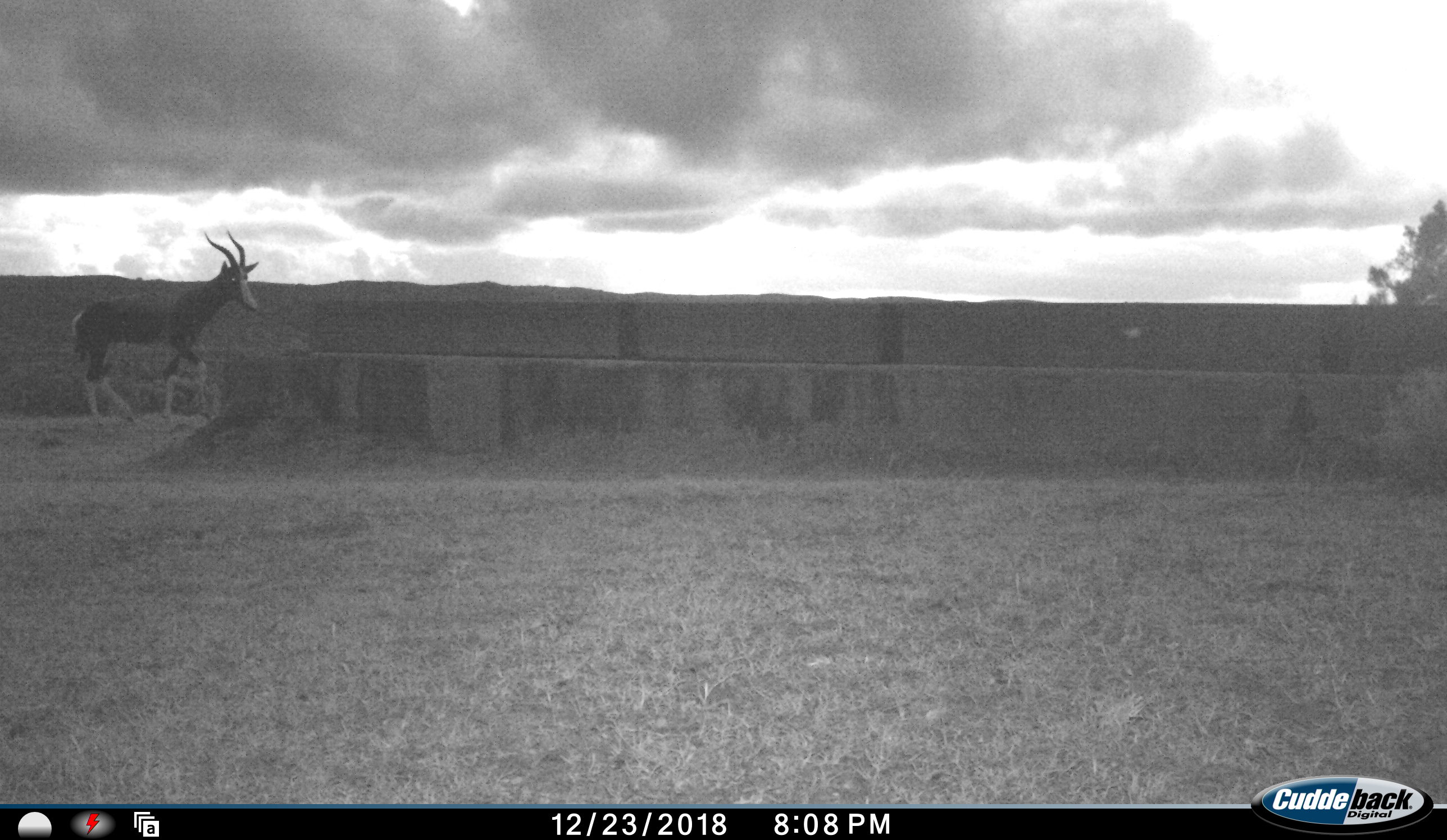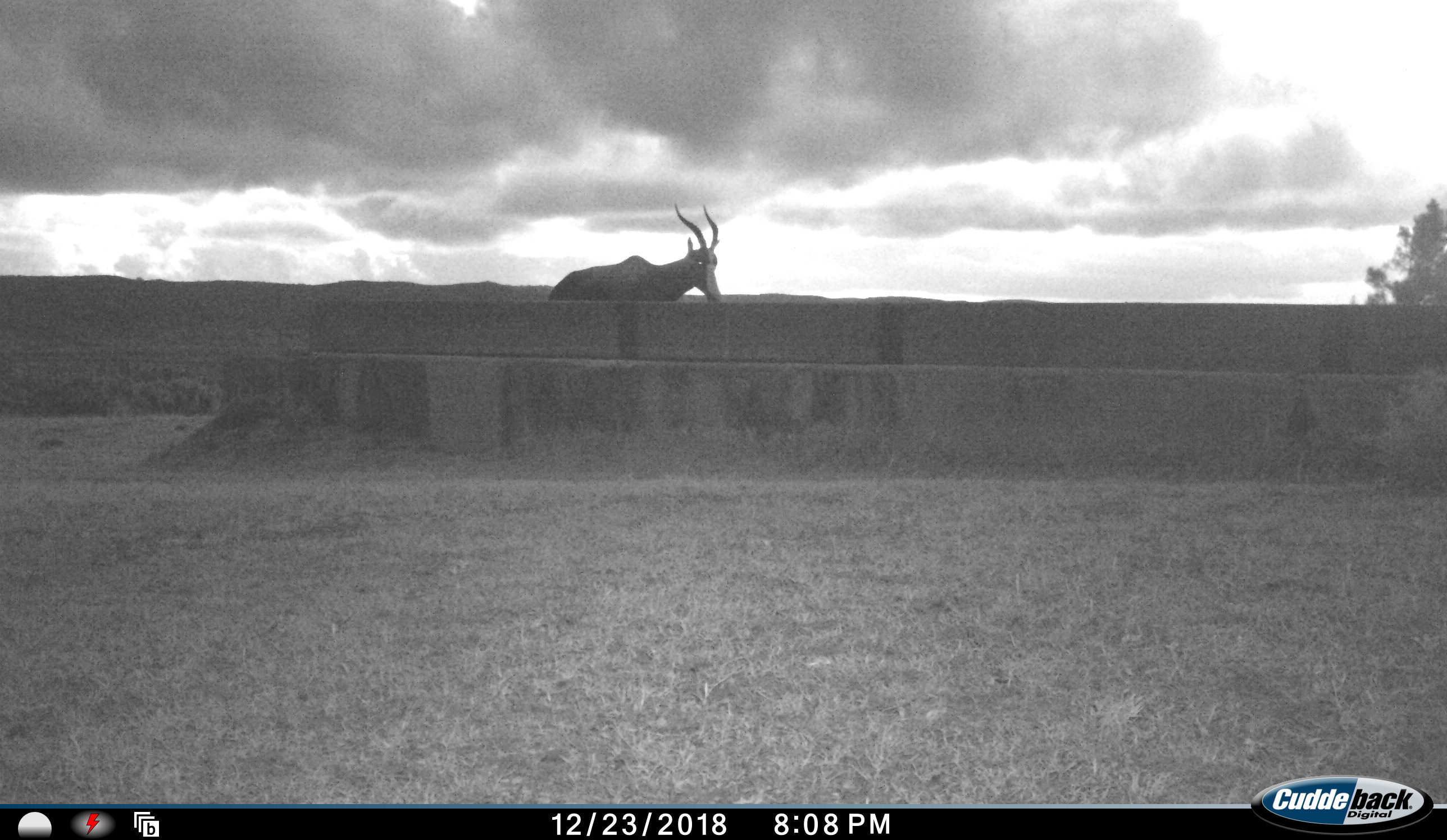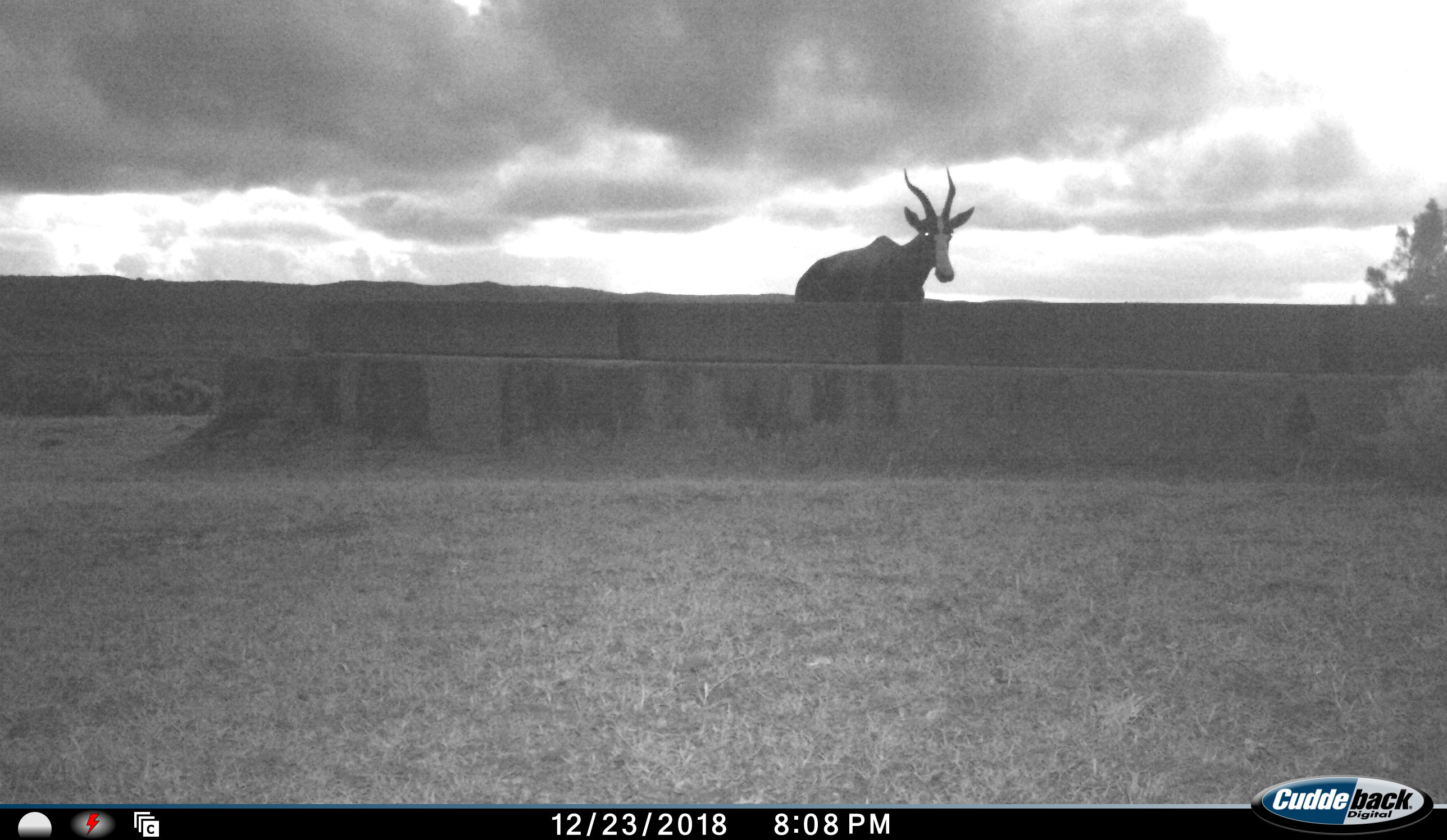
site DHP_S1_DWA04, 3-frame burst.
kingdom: Animalia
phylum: Chordata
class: Mammalia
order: Artiodactyla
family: Bovidae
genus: Damaliscus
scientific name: Damaliscus pygargus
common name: bontebok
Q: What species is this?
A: Bontebok (Damaliscus pygargus).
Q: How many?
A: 1.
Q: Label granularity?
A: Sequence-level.